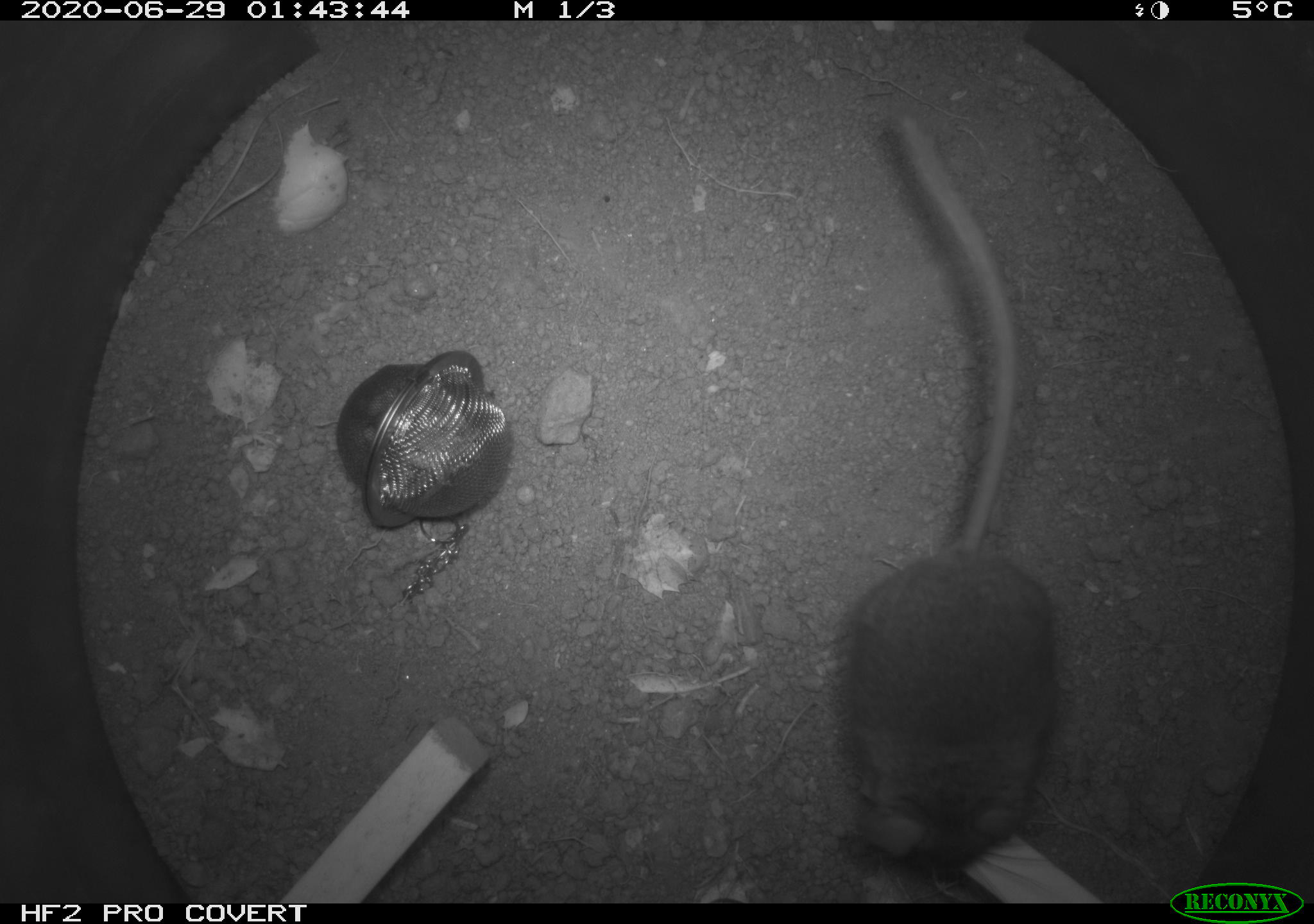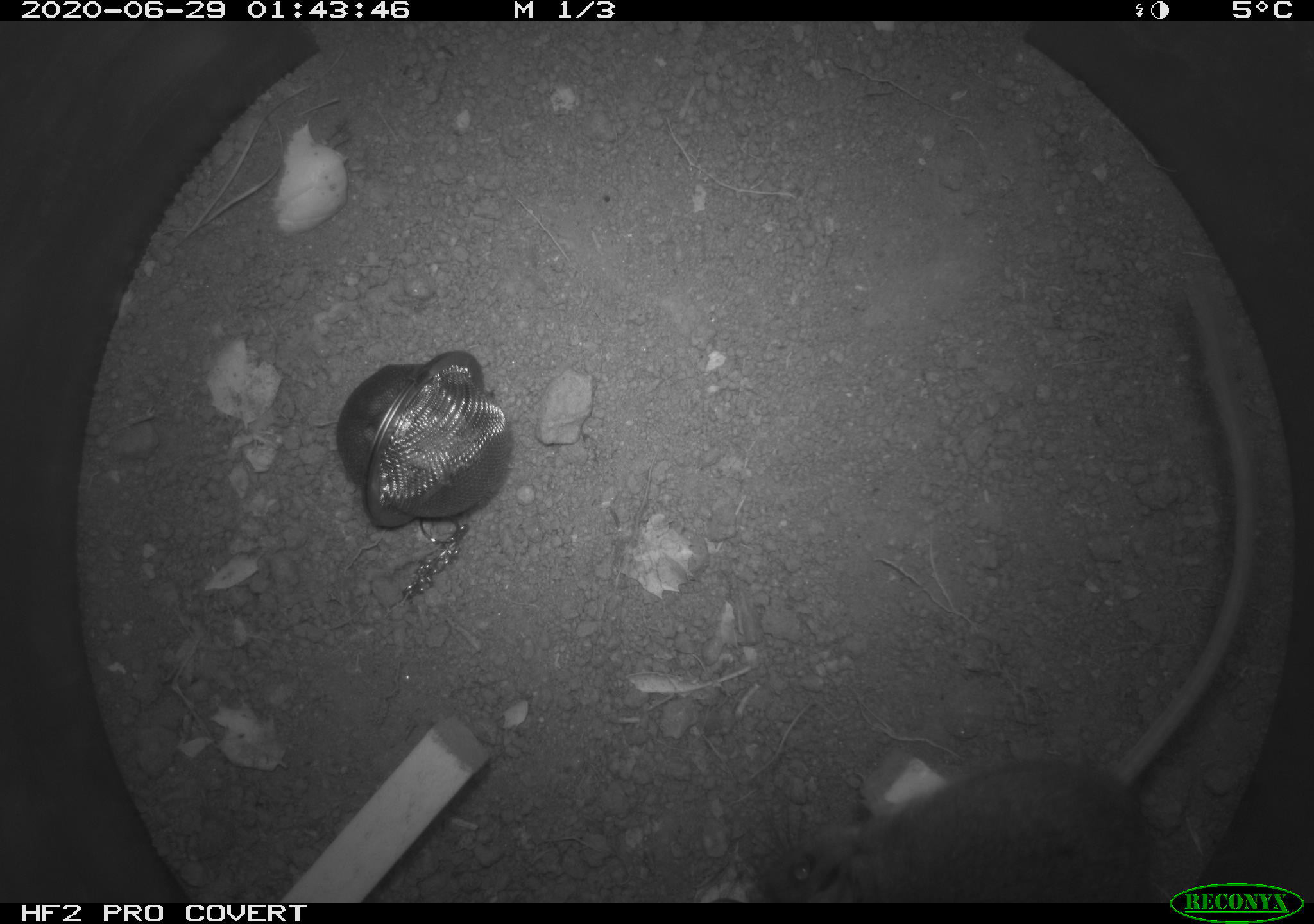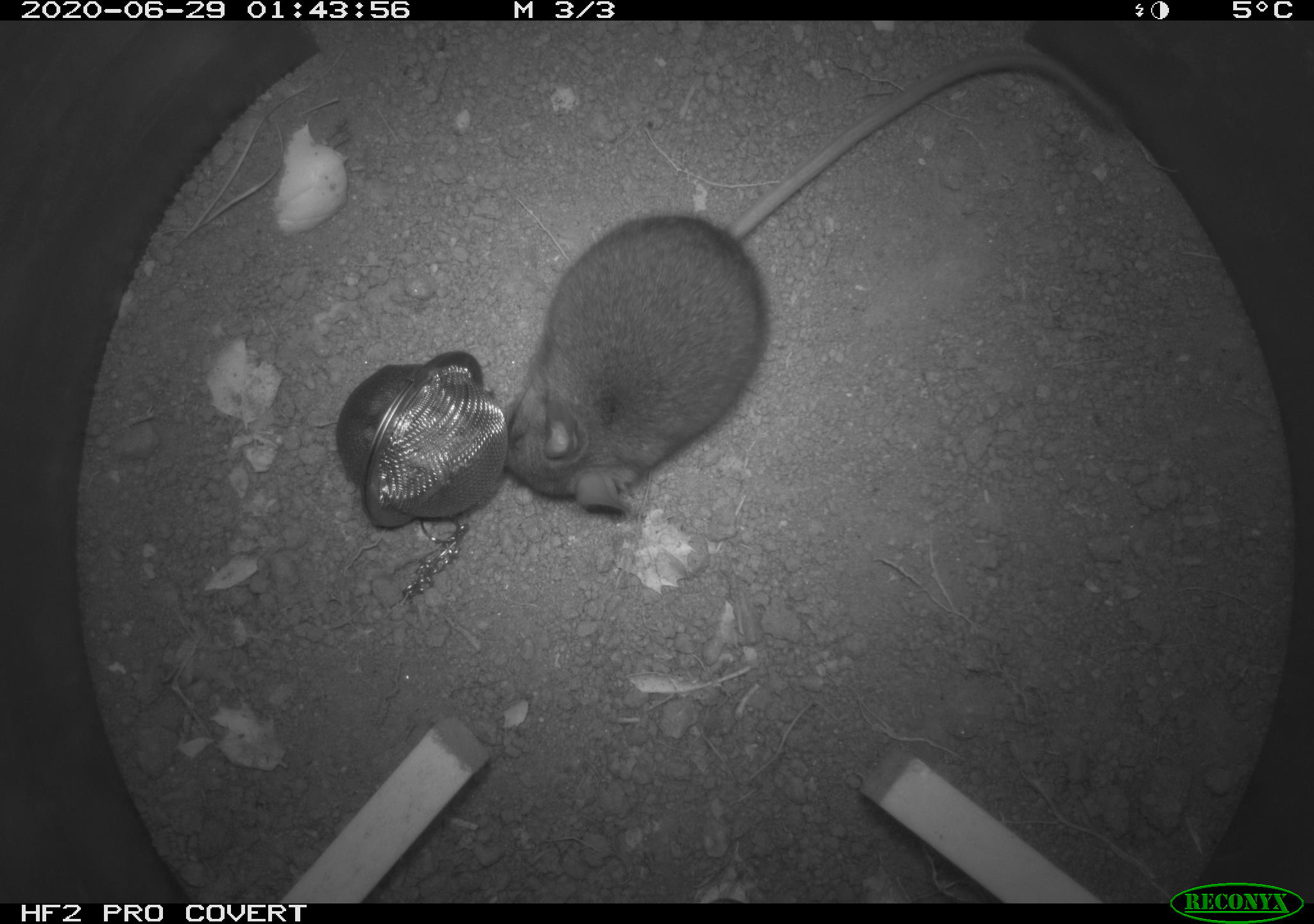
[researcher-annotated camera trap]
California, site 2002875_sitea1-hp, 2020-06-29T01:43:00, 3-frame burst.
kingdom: Animalia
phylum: Chordata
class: Mammalia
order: Rodentia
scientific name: Rodentia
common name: rodent